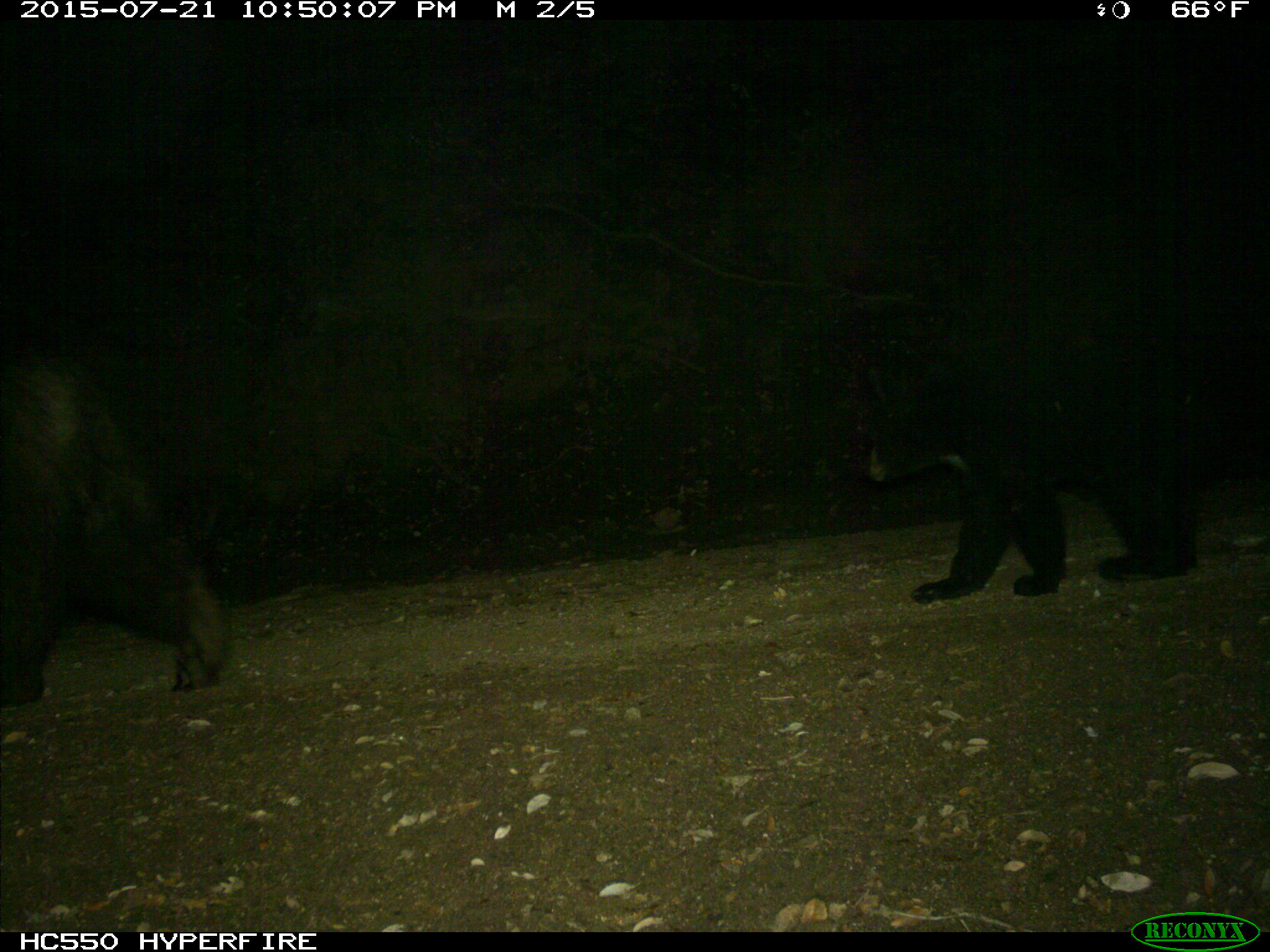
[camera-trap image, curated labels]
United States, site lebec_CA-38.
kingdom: Animalia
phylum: Chordata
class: Mammalia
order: Carnivora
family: Ursidae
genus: Ursus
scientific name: Ursus americanus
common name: american black bear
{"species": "Ursus americanus (american black bear)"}